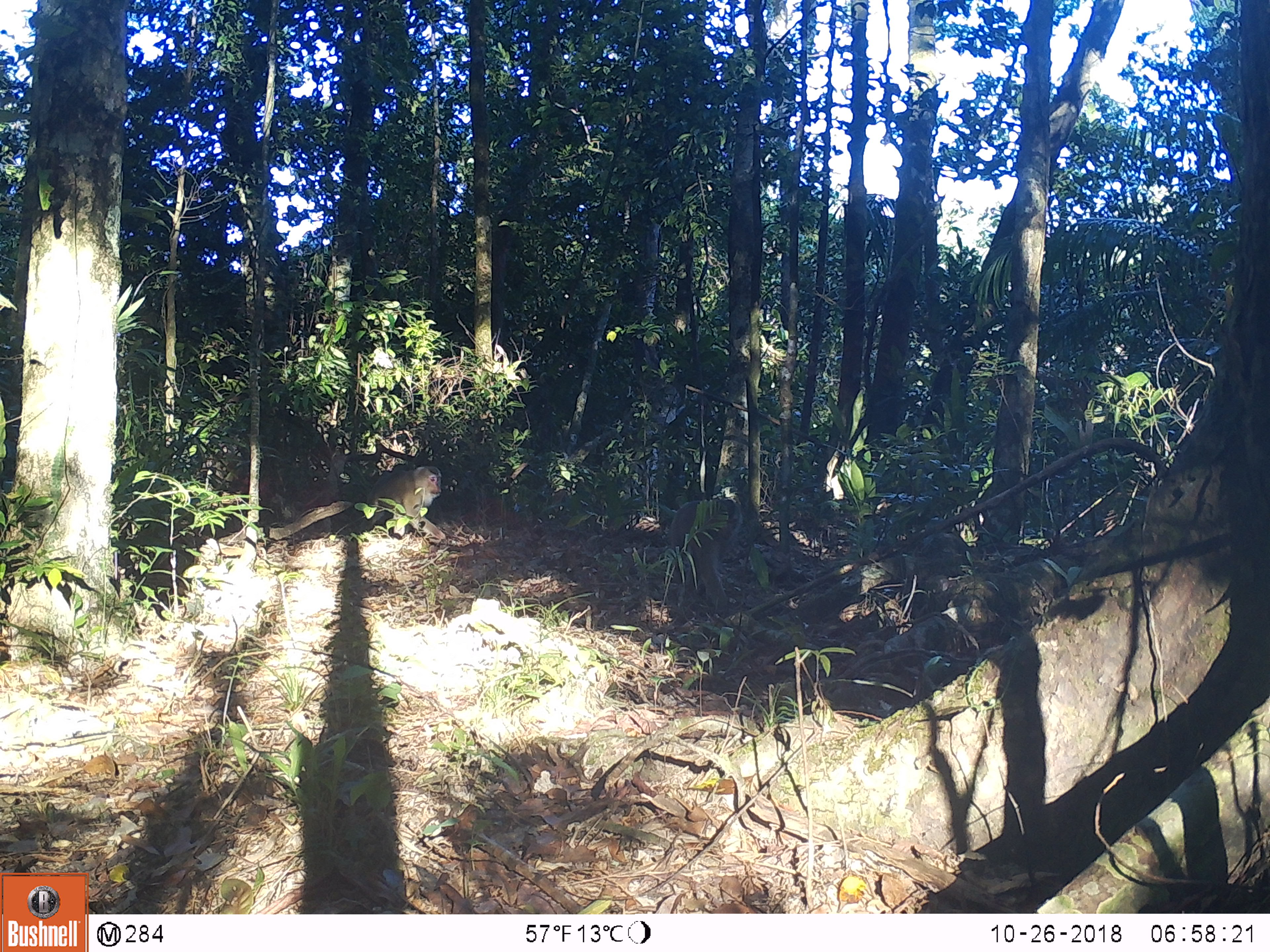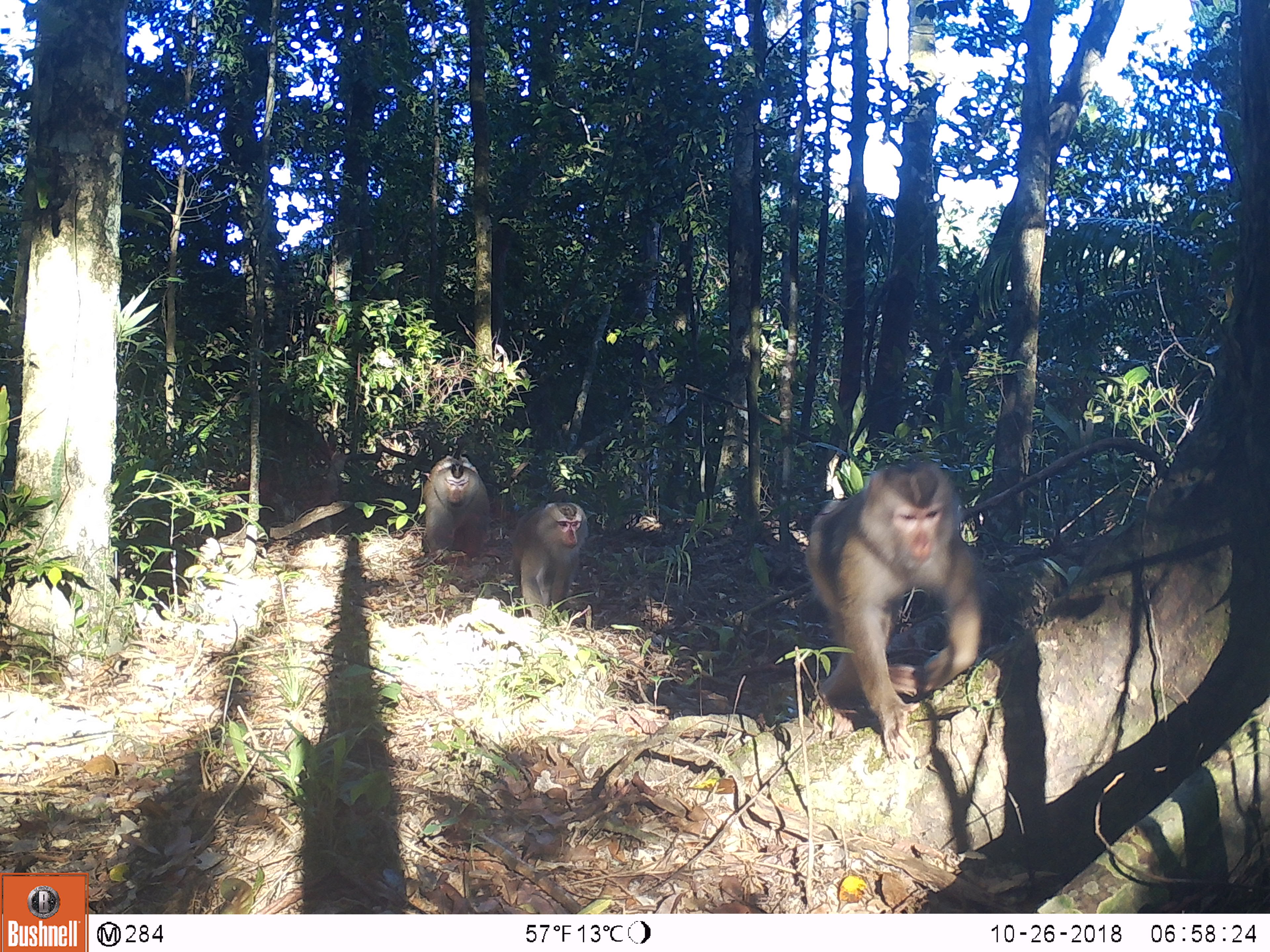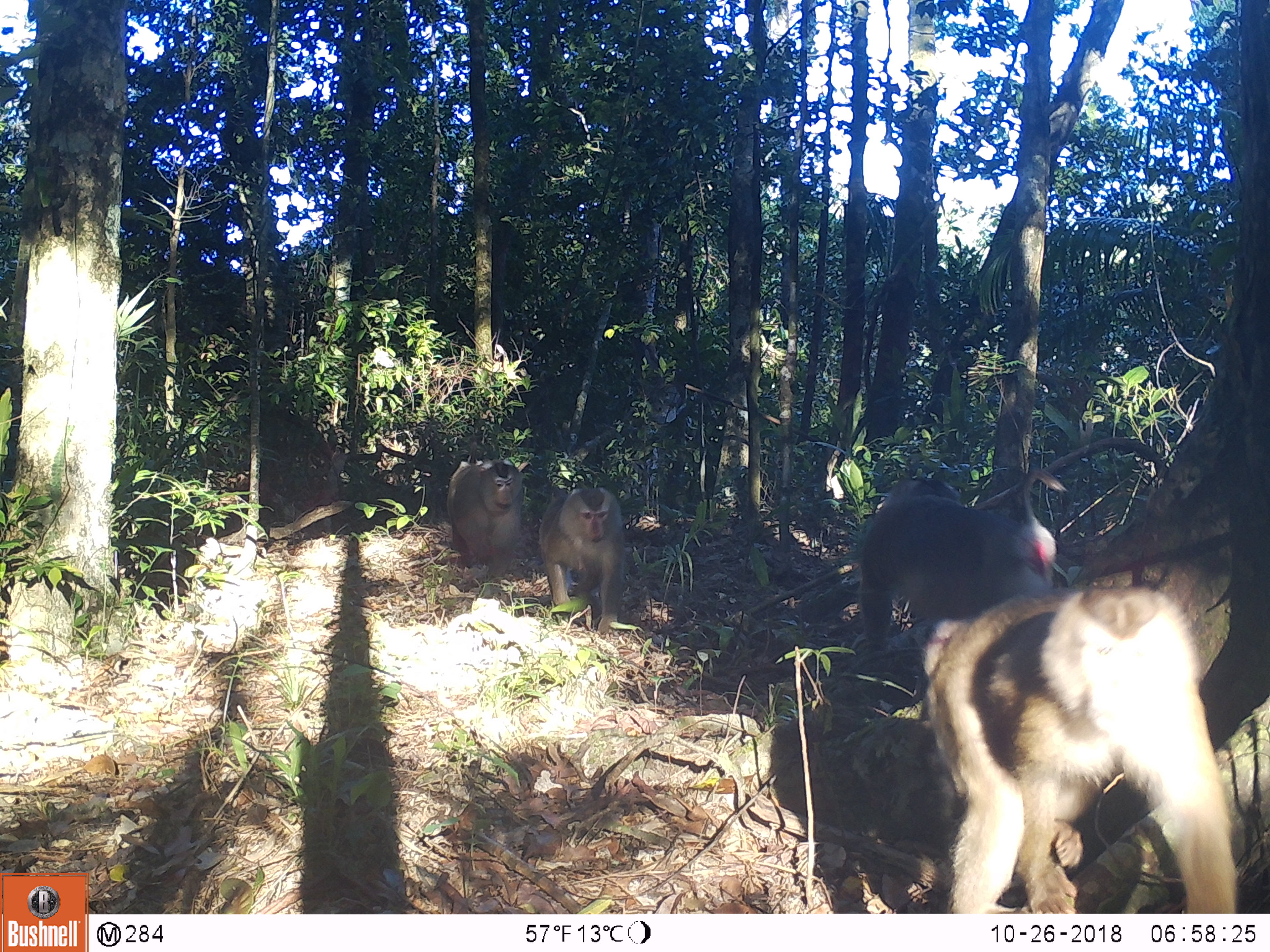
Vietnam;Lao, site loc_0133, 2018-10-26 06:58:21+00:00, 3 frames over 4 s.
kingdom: Animalia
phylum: Chordata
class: Mammalia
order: Primates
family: Cercopithecidae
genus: Macaca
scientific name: Macaca nemestrina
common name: pig-tailed macaque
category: pig tailed macaque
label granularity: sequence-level